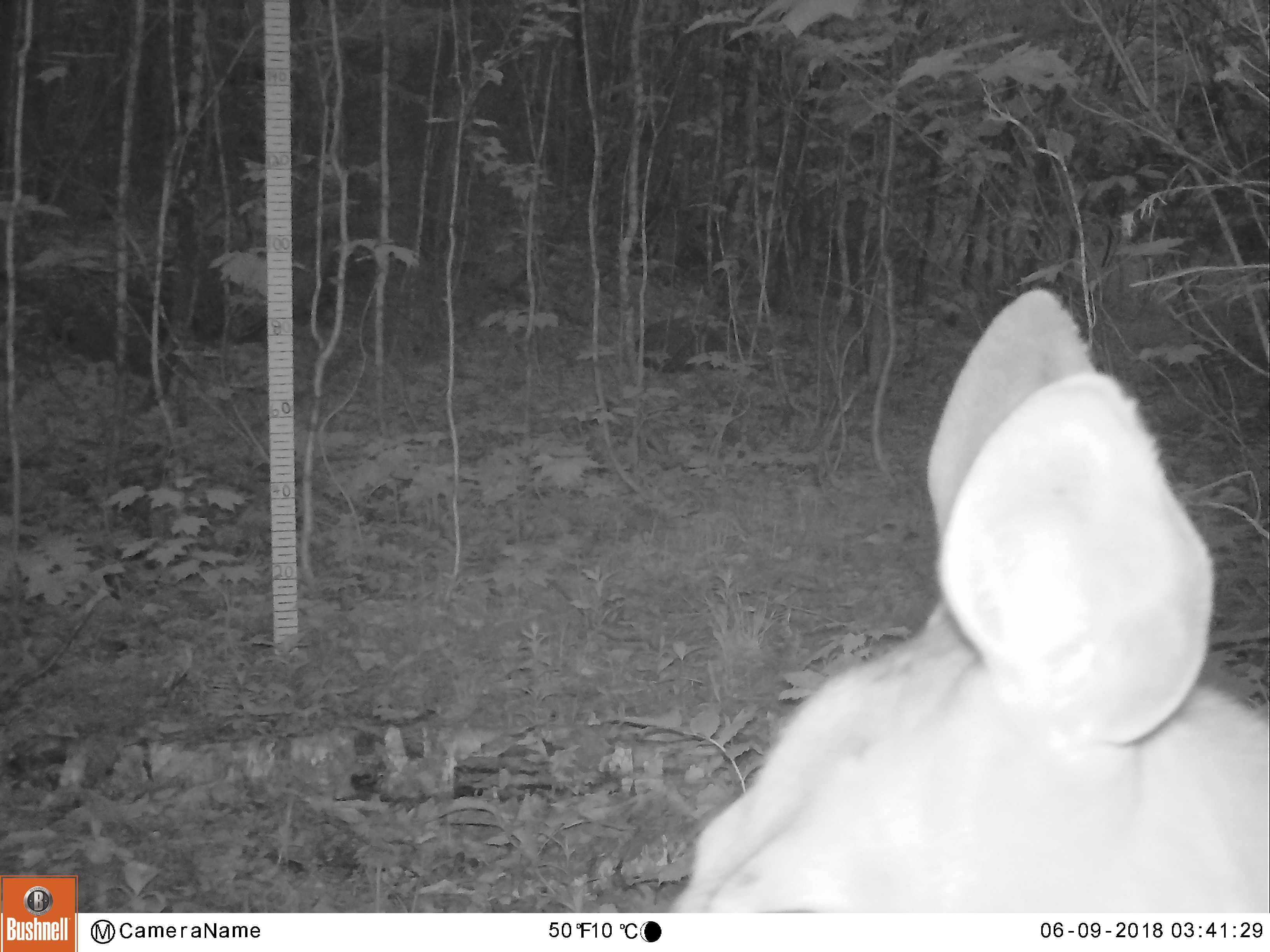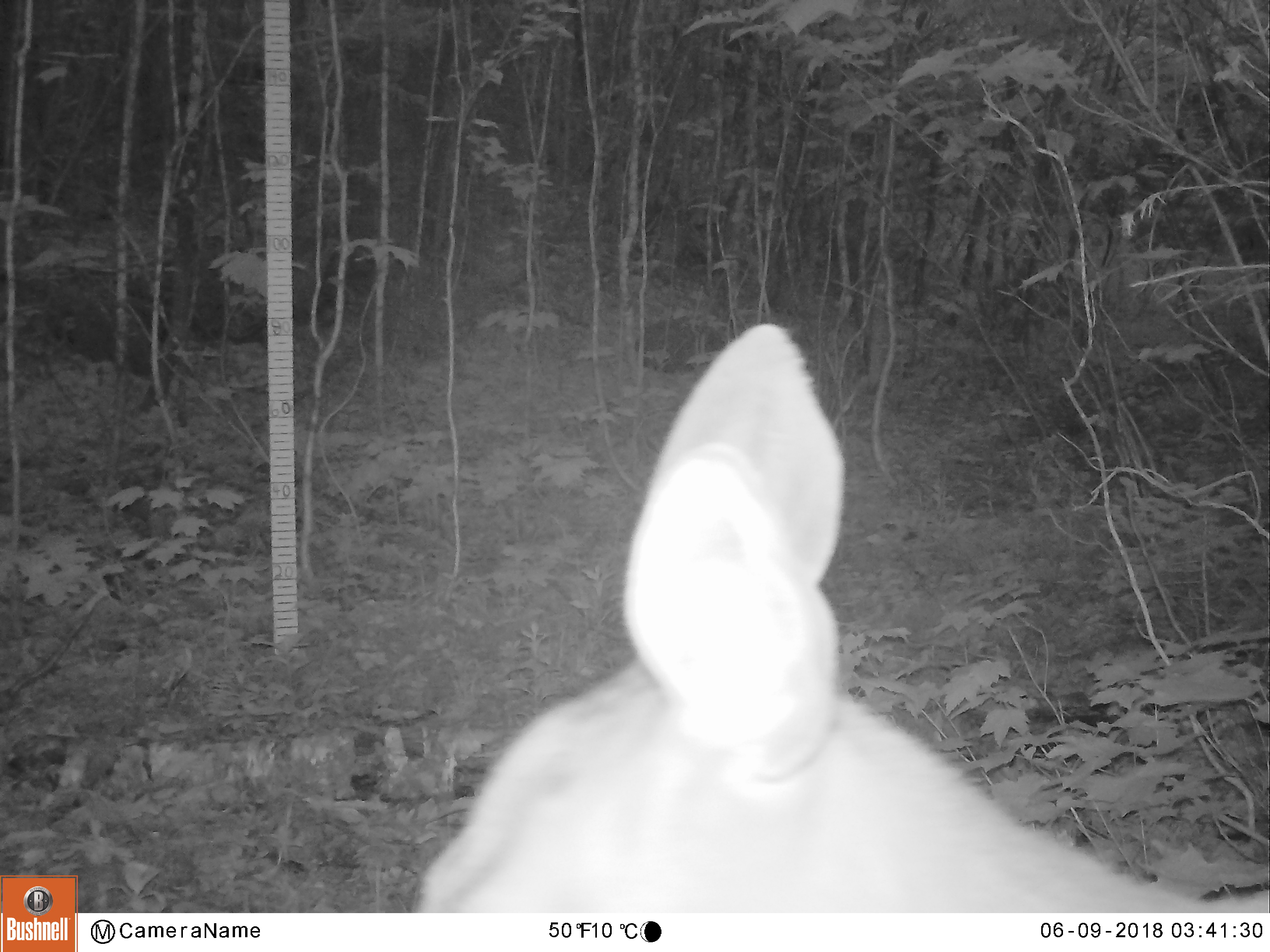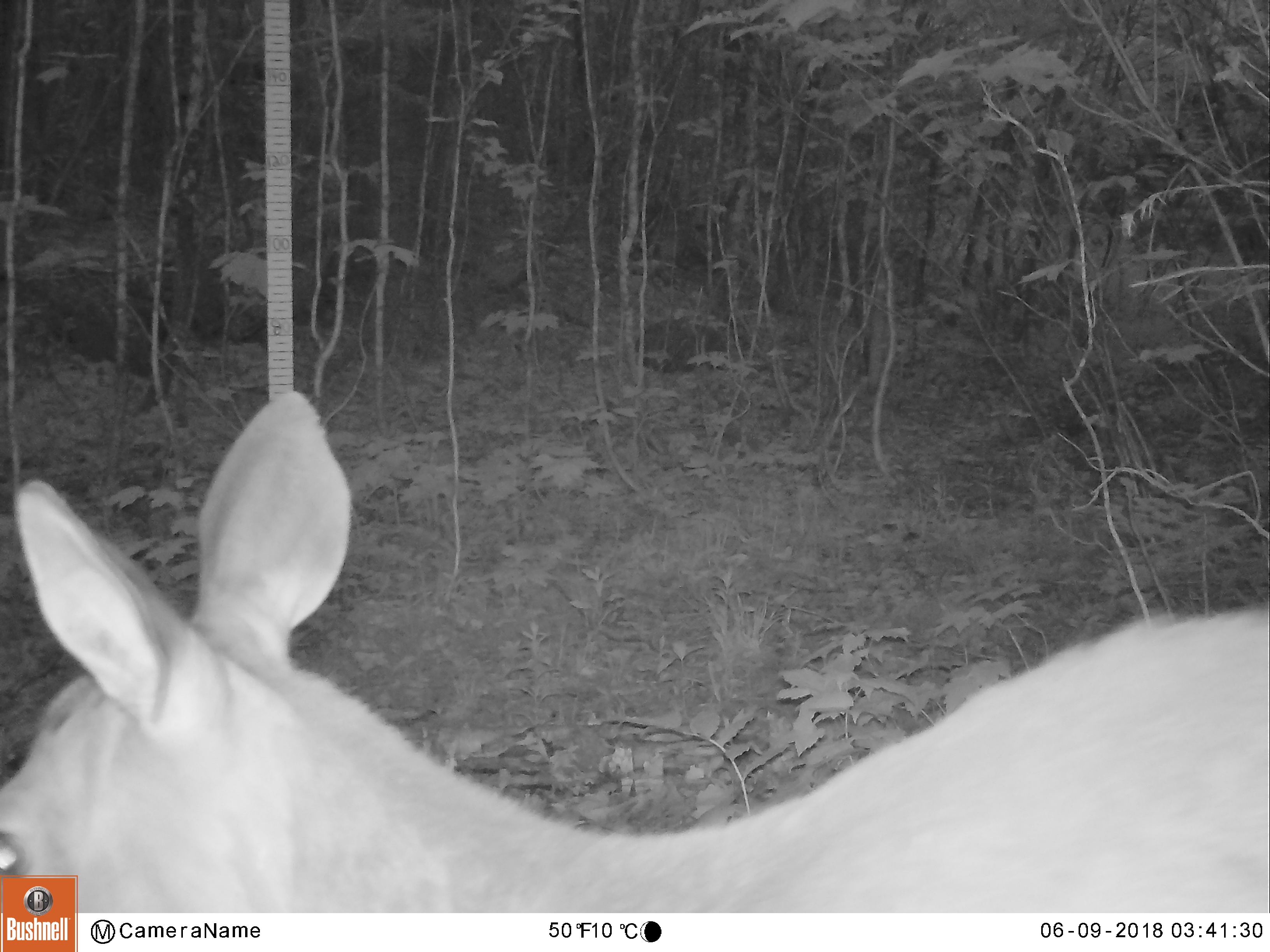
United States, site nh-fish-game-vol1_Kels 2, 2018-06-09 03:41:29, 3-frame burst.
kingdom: Animalia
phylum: Chordata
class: Mammalia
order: Artiodactyla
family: Cervidae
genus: Odocoileus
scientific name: Odocoileus virginianus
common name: white-tailed deer